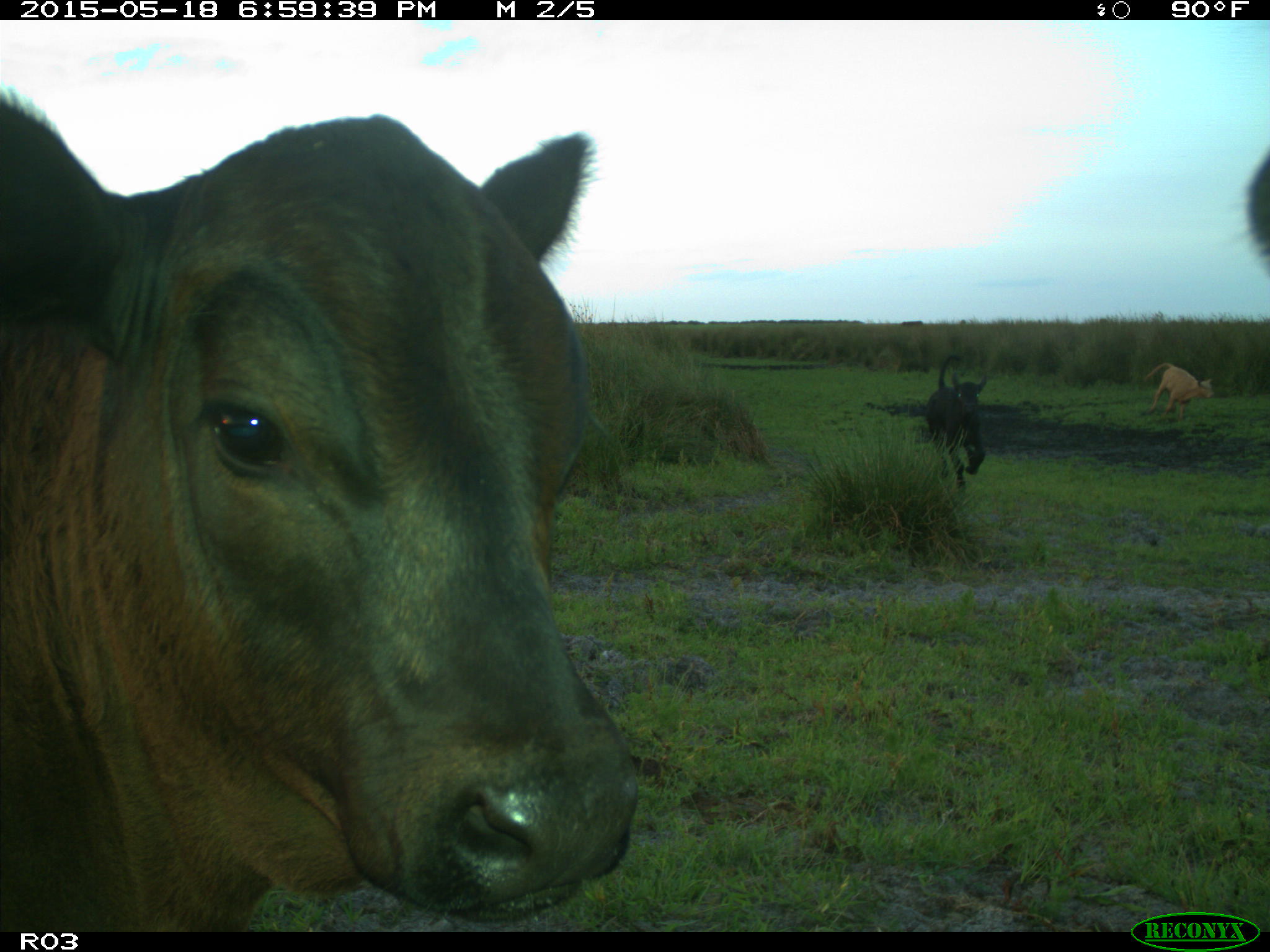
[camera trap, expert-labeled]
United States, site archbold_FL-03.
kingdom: Animalia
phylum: Chordata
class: Mammalia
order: Artiodactyla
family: Bovidae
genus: Bos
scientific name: Bos taurus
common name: domestic cow